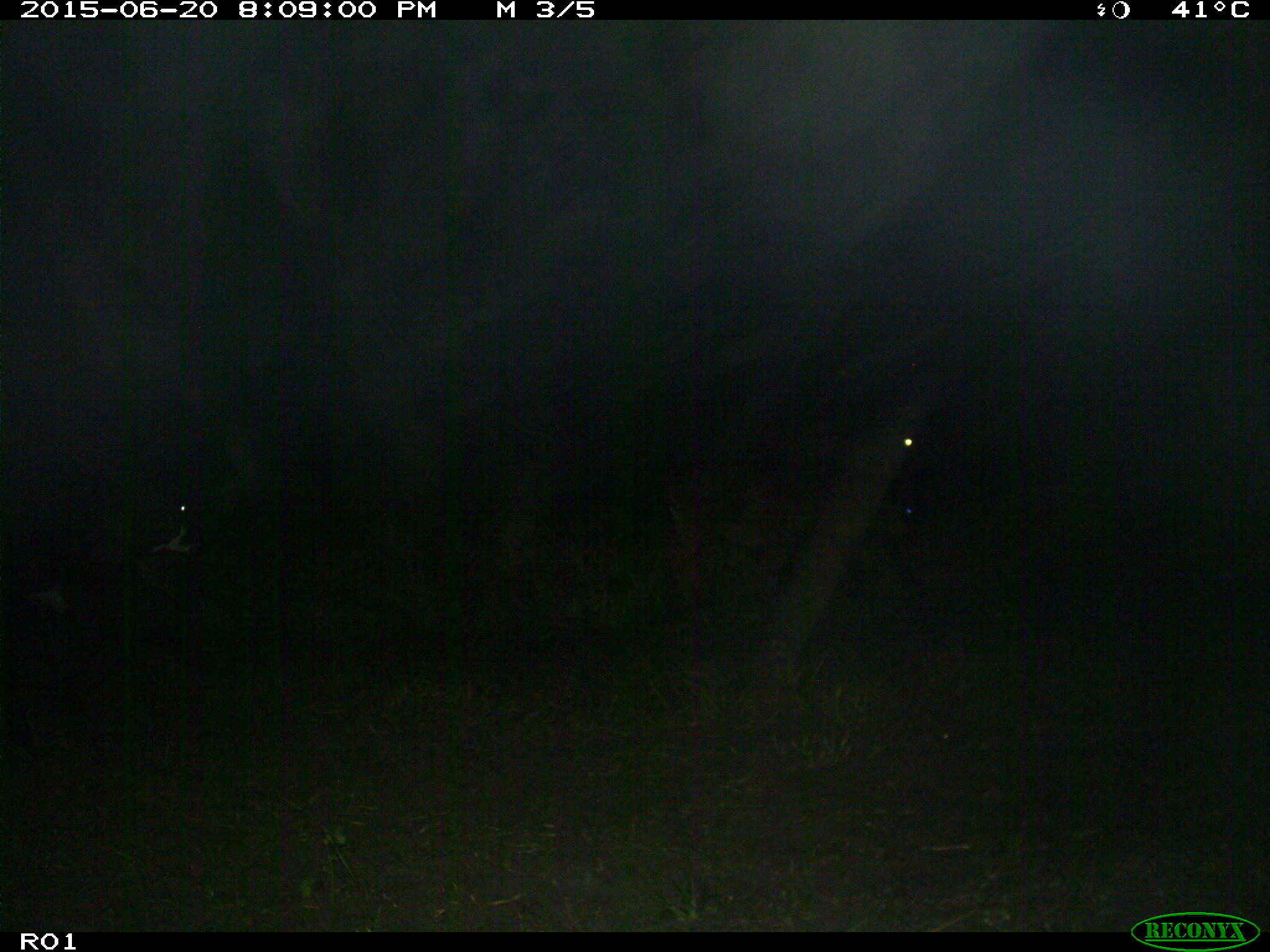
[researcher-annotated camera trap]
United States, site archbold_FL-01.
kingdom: Animalia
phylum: Chordata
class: Mammalia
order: Artiodactyla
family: Bovidae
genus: Bos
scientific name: Bos taurus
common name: domestic cow